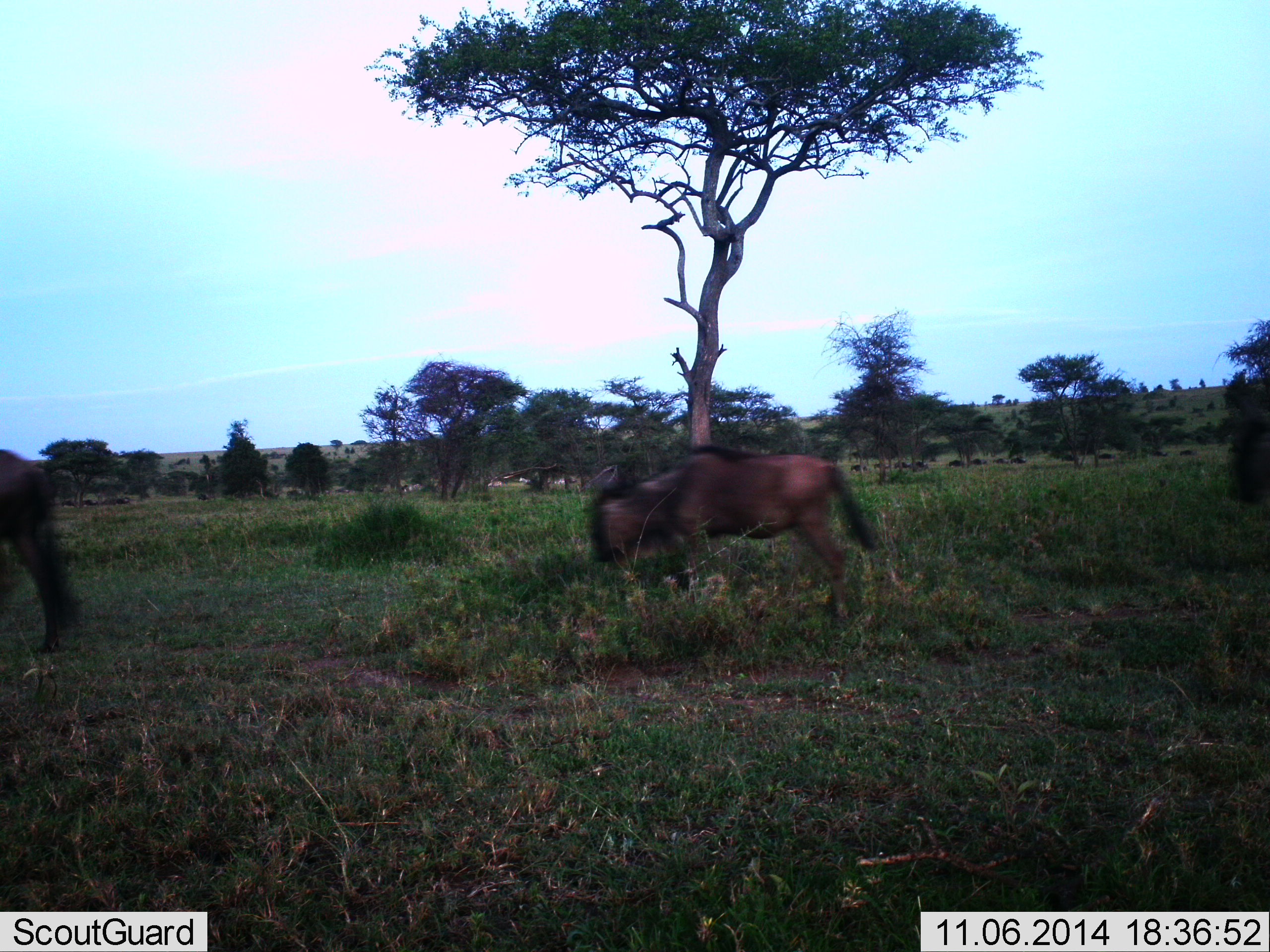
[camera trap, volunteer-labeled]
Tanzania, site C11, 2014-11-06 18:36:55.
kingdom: Animalia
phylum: Chordata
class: Mammalia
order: Artiodactyla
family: Bovidae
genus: Connochaetes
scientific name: Connochaetes taurinus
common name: blue wildebeest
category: wildebeest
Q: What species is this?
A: Wildebeest (blue wildebeest) (Connochaetes taurinus).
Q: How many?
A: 3.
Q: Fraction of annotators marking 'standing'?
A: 27%.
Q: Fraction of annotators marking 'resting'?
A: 0%.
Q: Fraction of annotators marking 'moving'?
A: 82%.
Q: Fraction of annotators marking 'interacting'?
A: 0%.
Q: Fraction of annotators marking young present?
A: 9%.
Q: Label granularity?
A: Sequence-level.